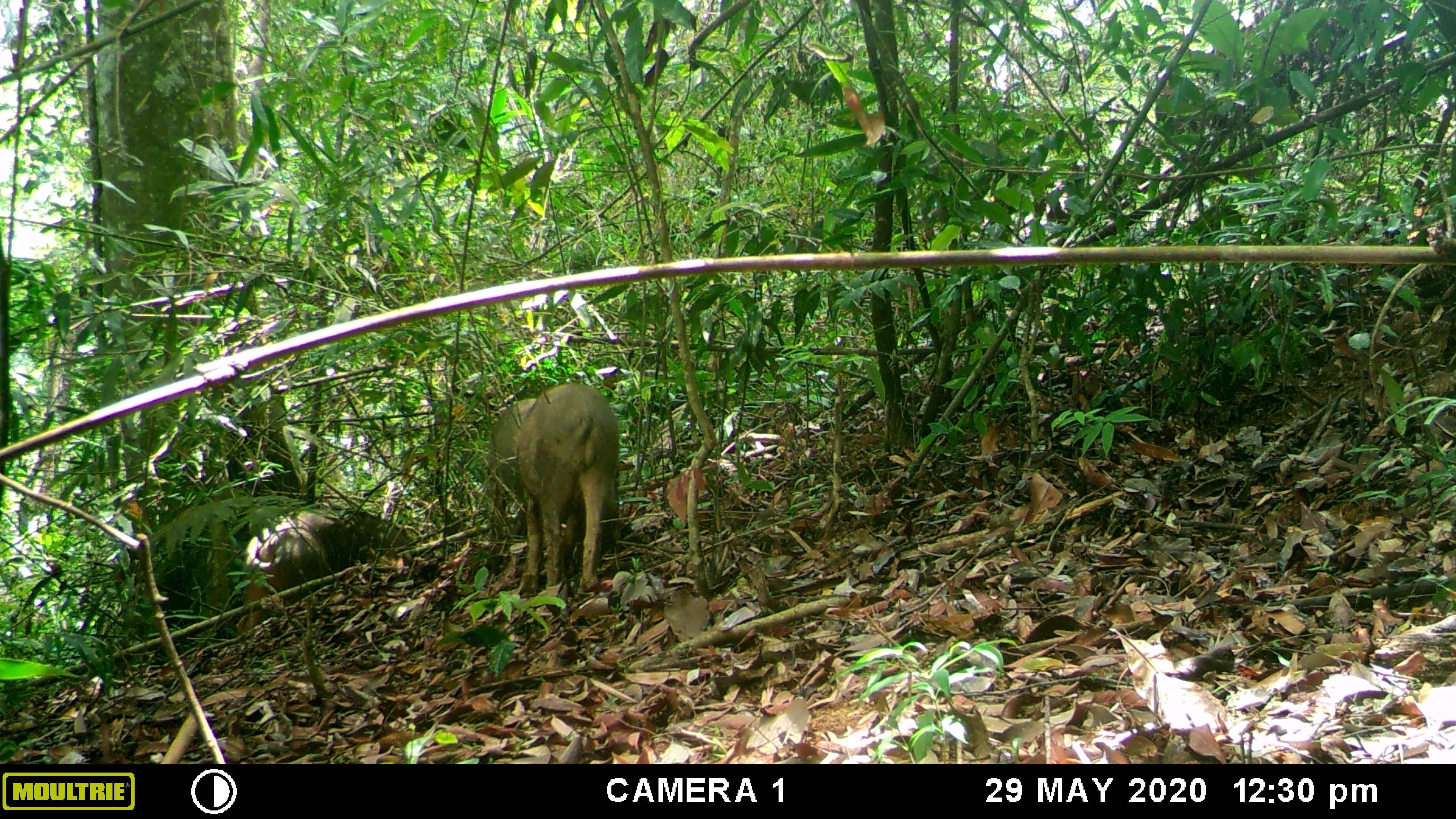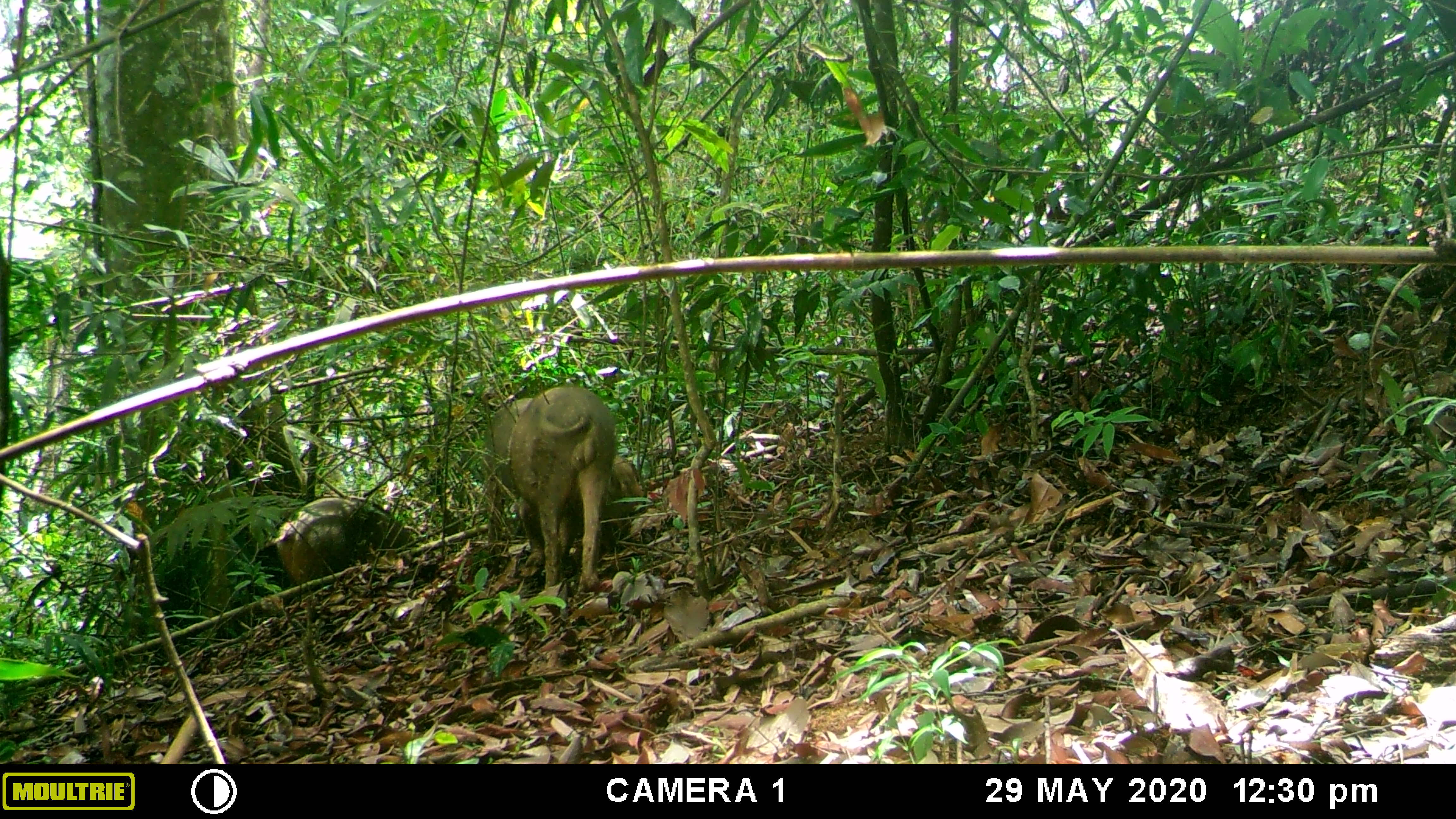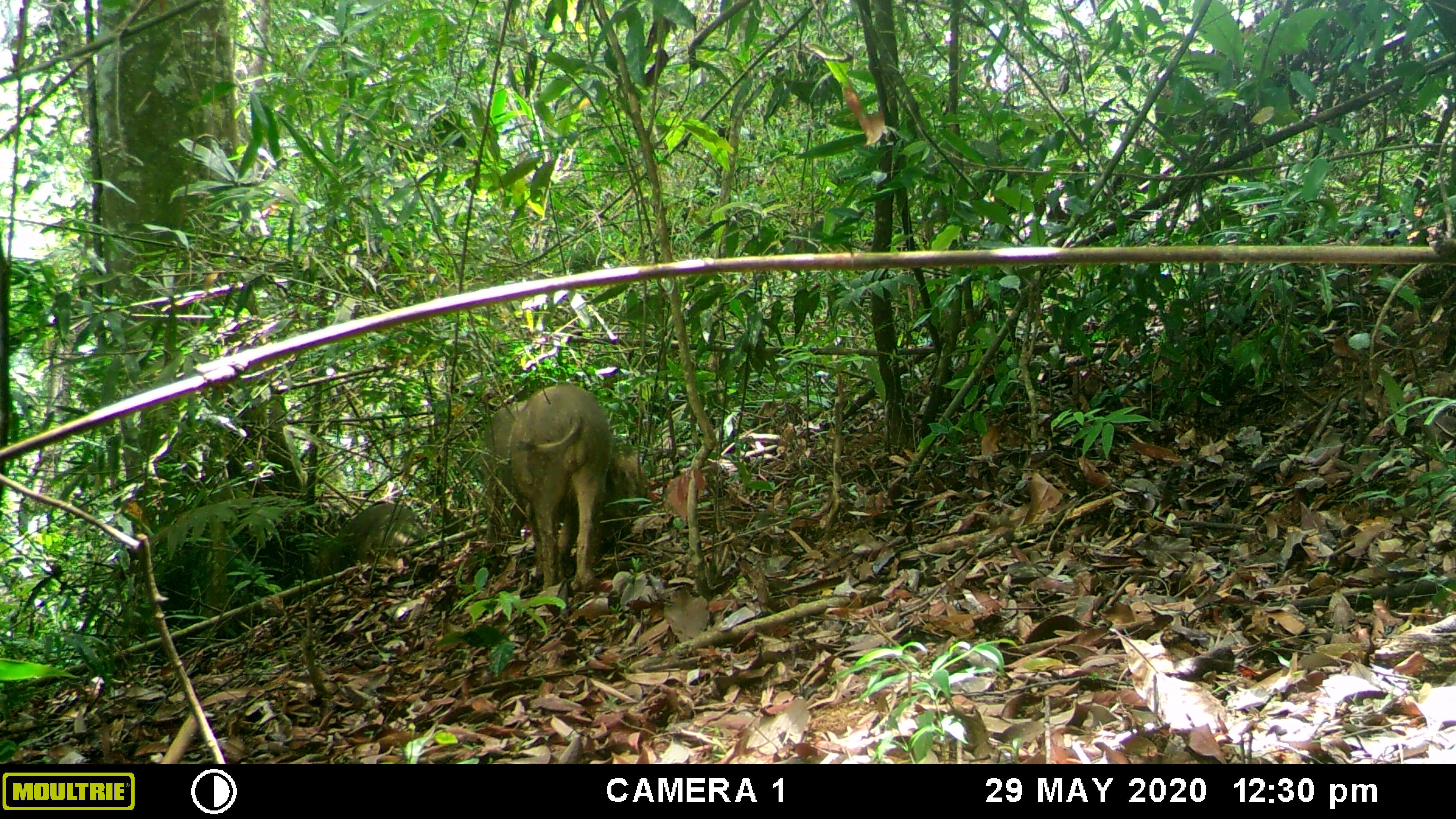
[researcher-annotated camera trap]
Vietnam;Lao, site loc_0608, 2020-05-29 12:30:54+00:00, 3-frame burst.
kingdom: Animalia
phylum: Chordata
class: Mammalia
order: Artiodactyla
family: Suidae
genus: Sus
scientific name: Sus scrofa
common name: eurasian wild pig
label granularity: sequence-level